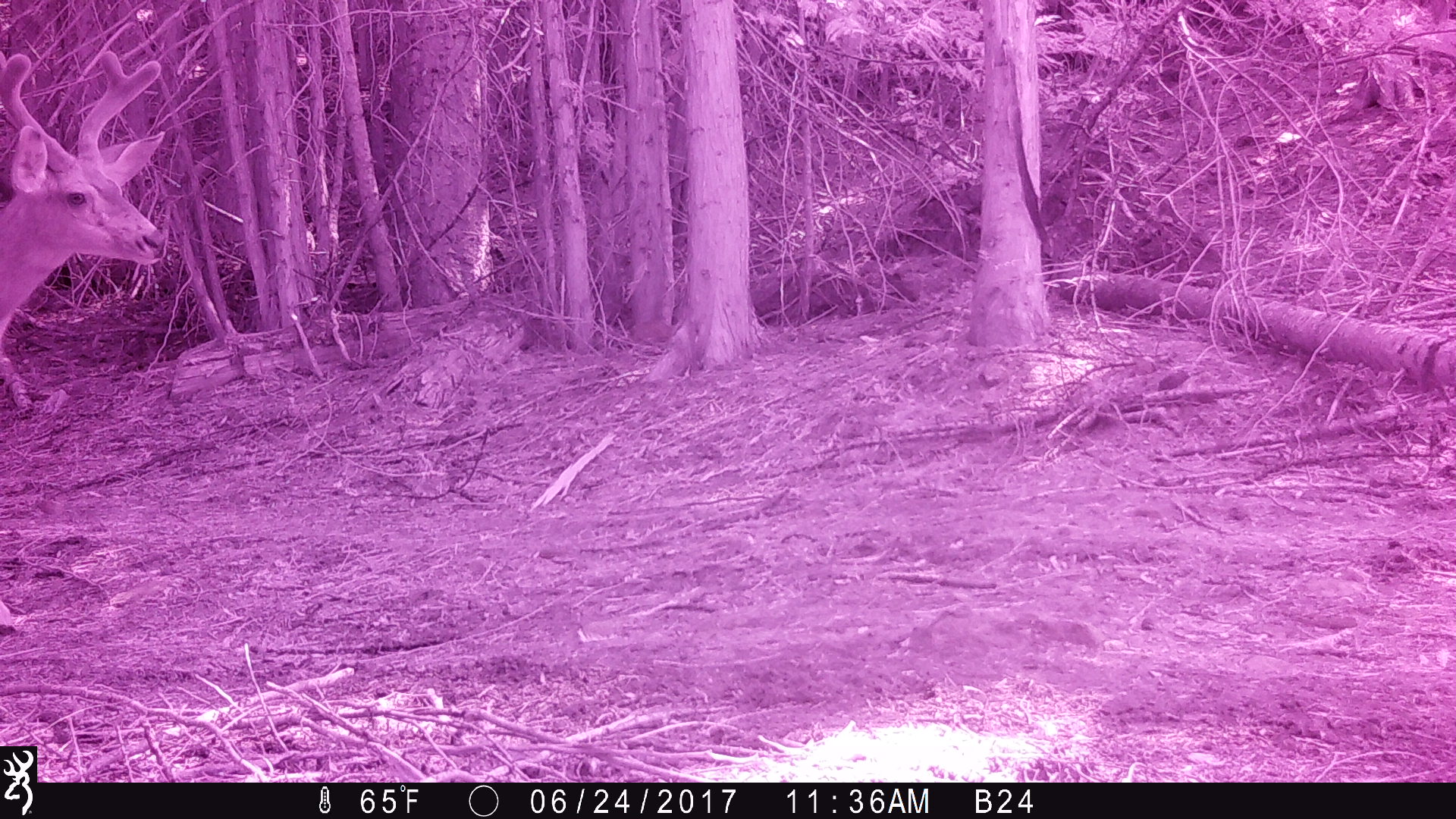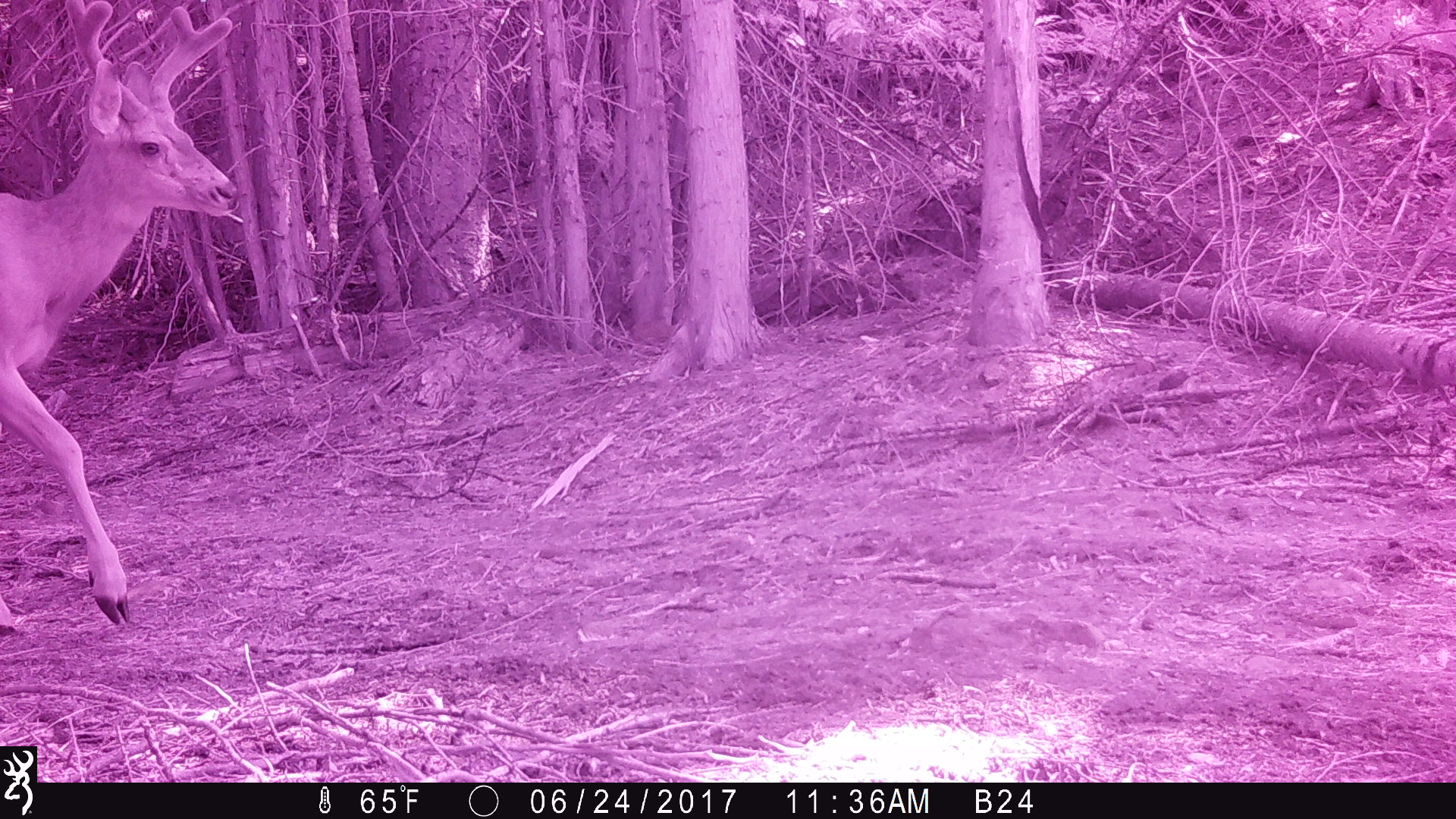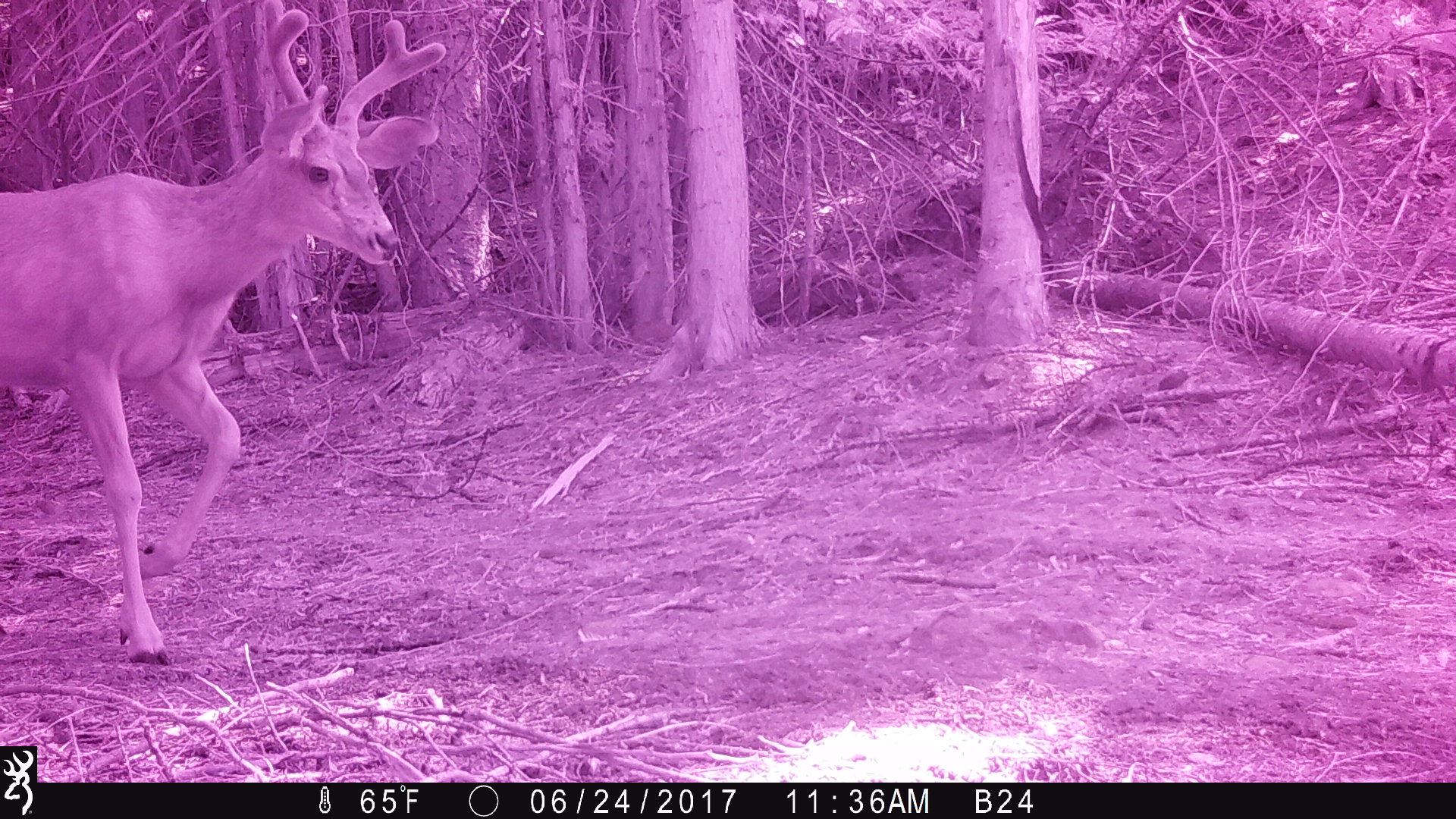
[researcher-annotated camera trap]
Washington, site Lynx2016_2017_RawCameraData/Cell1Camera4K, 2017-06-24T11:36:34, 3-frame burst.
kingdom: Animalia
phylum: Chordata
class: Mammalia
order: Artiodactyla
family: Cervidae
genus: Odocoileus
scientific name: Odocoileus hemionus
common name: mule deer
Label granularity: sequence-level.